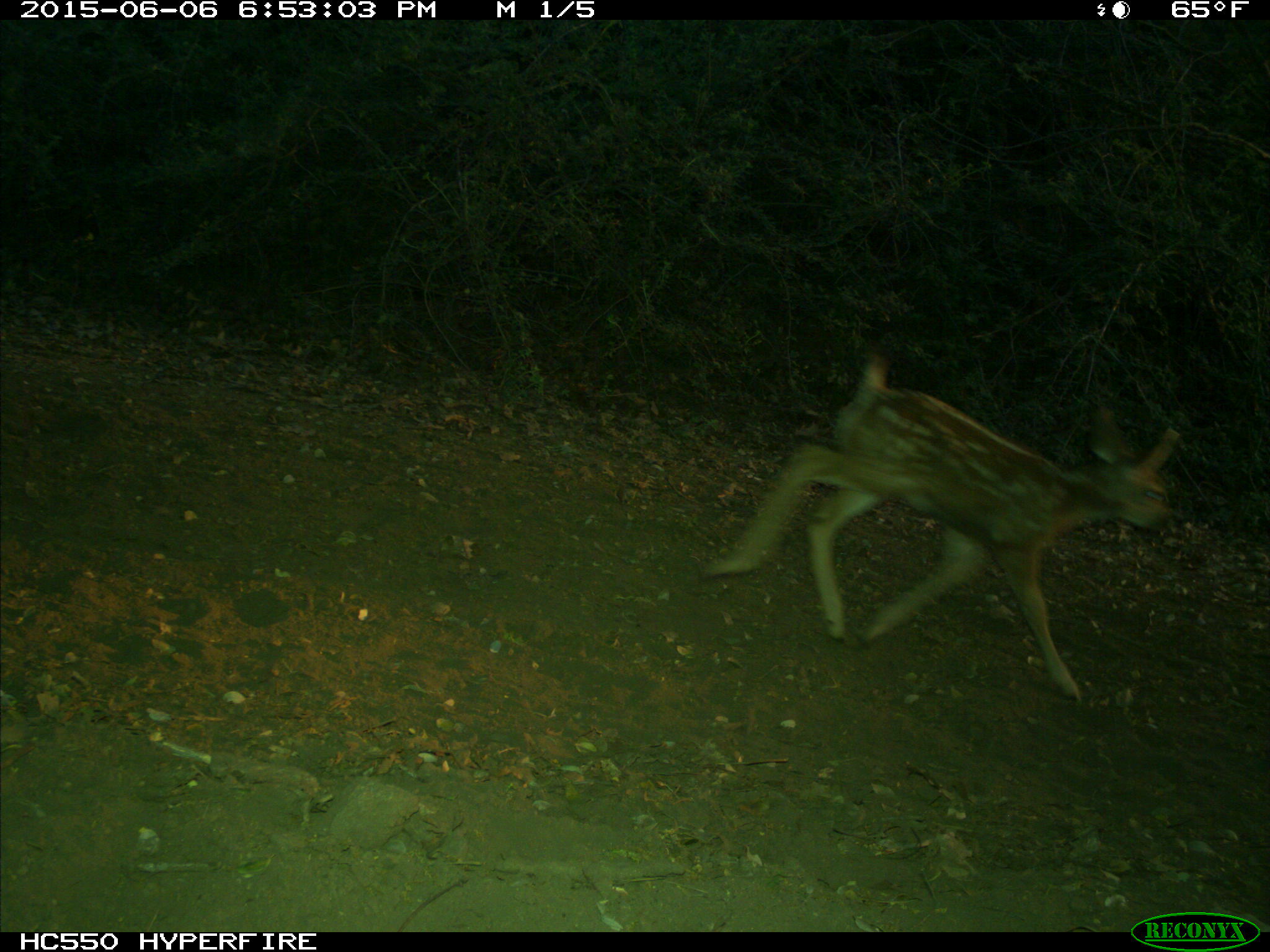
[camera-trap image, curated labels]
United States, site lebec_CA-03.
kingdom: Animalia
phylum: Chordata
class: Mammalia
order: Artiodactyla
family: Cervidae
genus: Odocoileus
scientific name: Odocoileus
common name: deer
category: unidentified deer